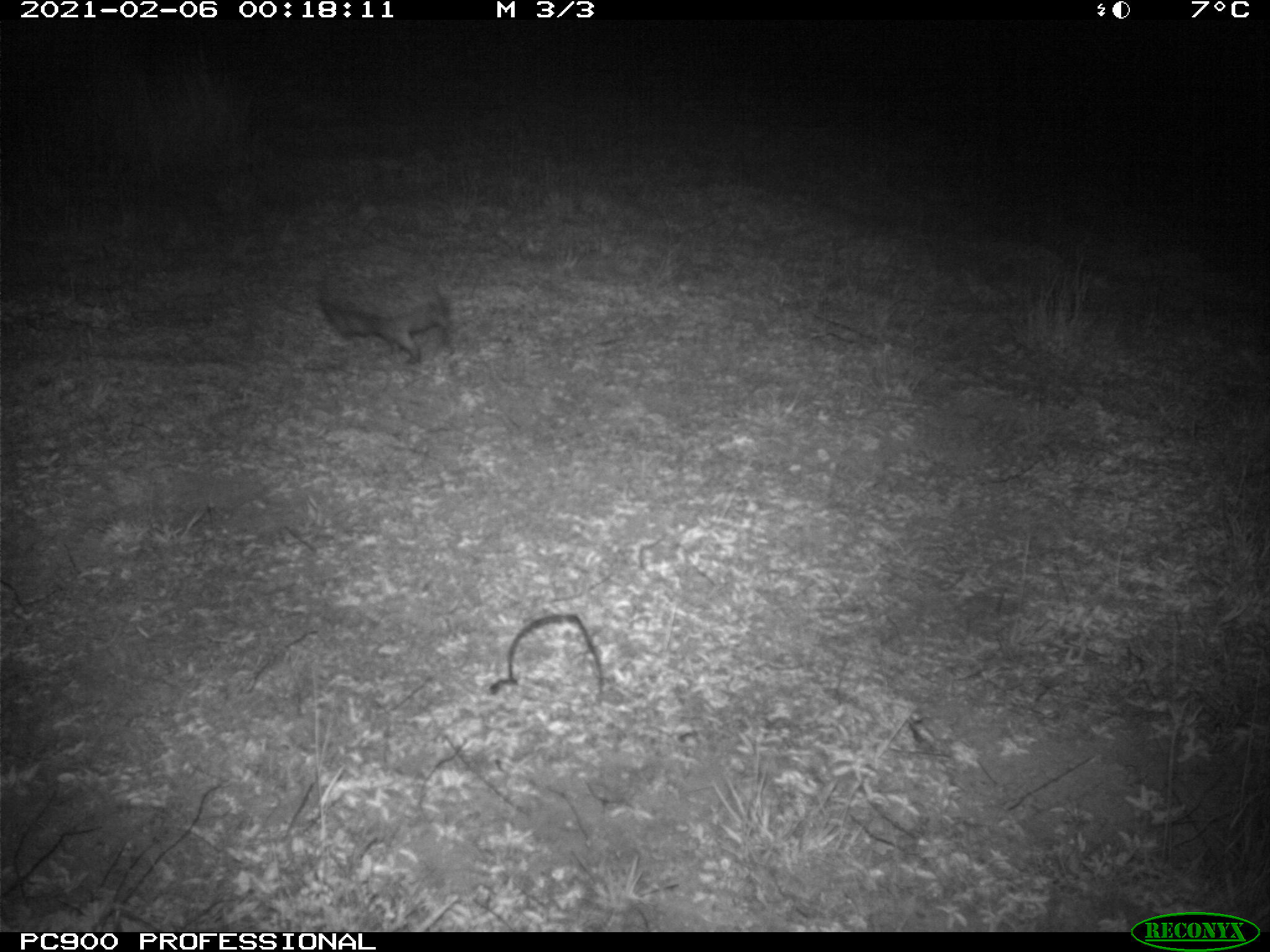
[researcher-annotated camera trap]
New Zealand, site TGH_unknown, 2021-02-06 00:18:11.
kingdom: Animalia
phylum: Chordata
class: Mammalia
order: Eulipotyphla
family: Erinaceidae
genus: Erinaceus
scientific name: Erinaceus europaeus europaeus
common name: european hedgehog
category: hedgehog